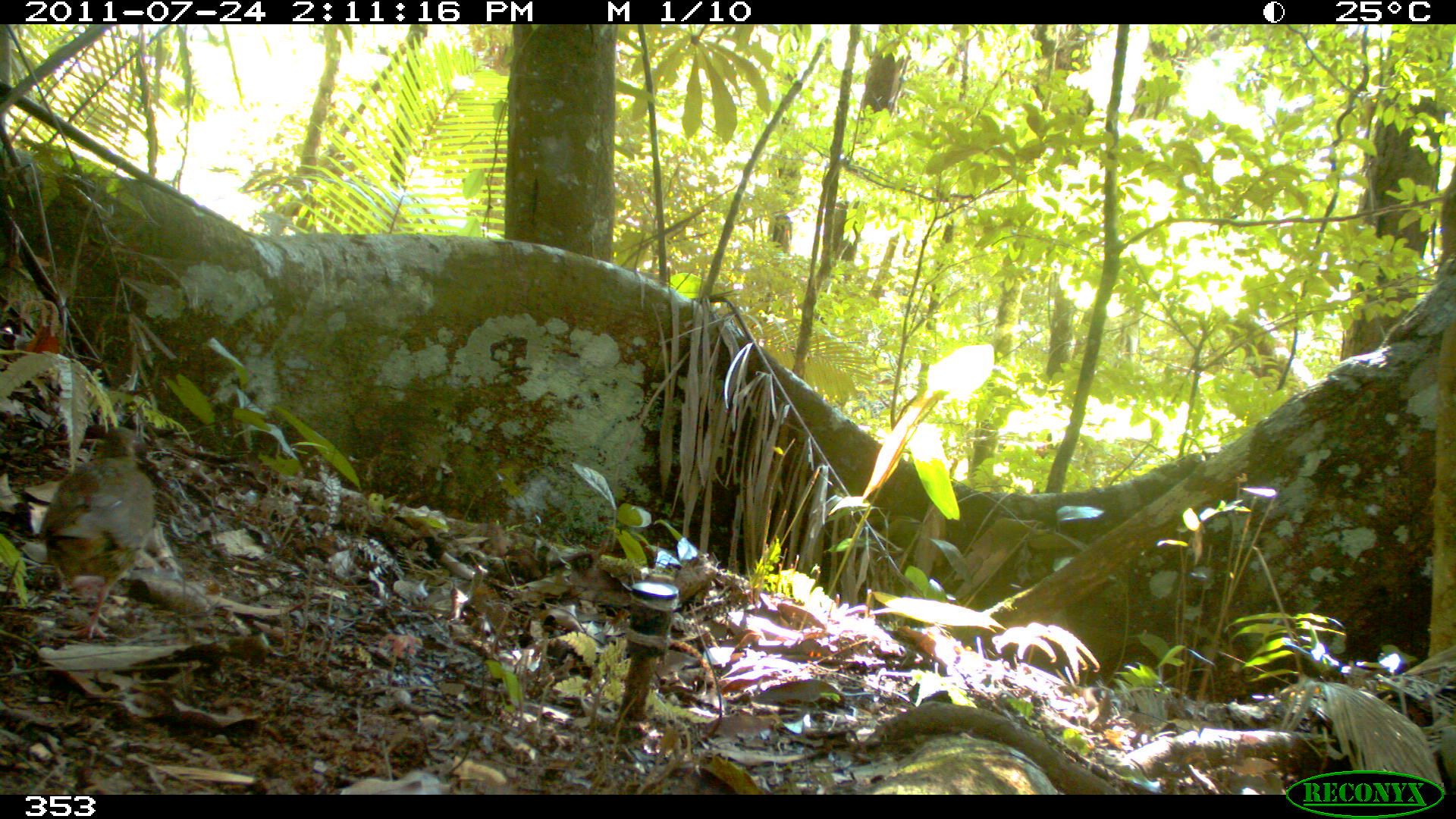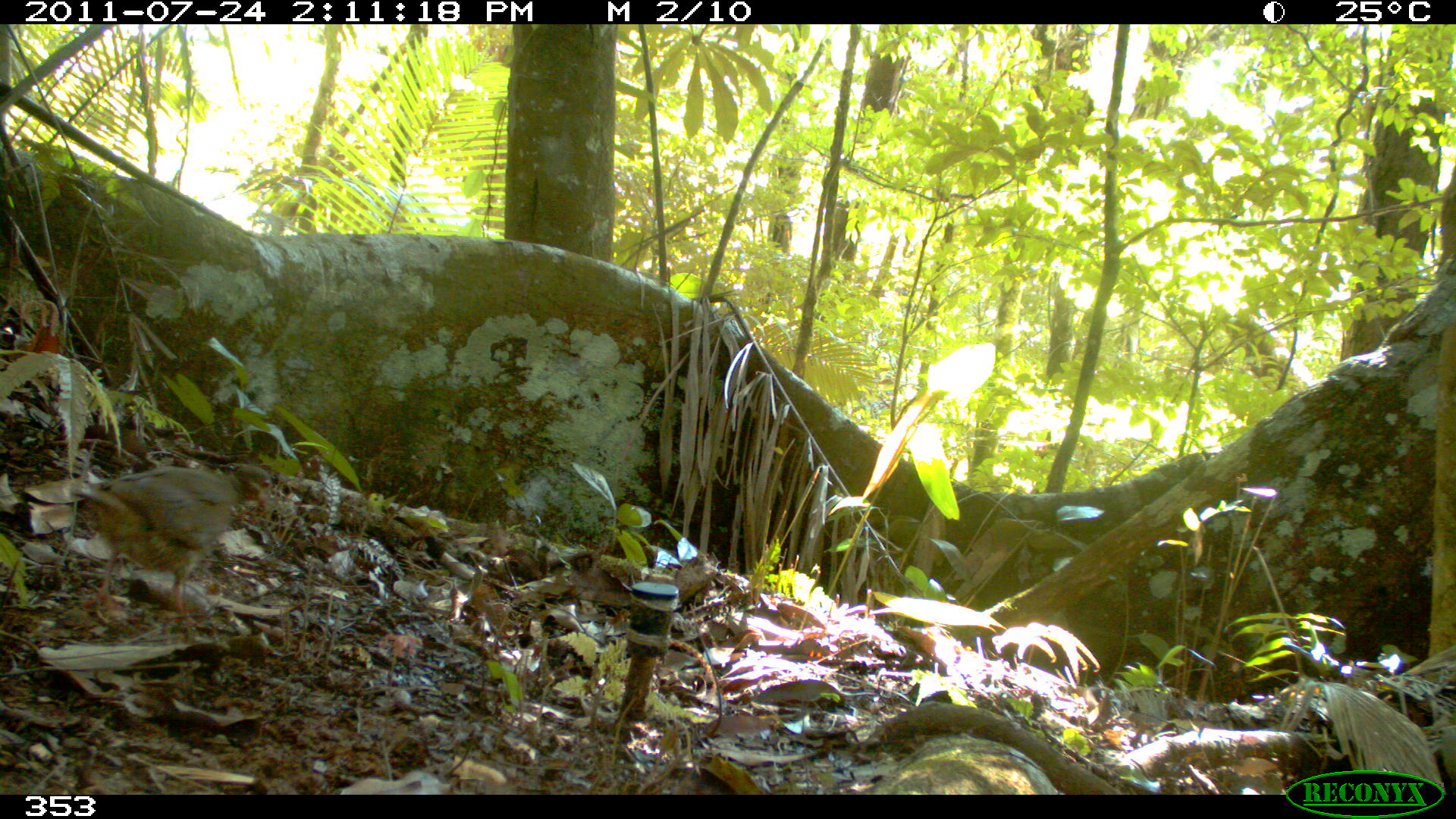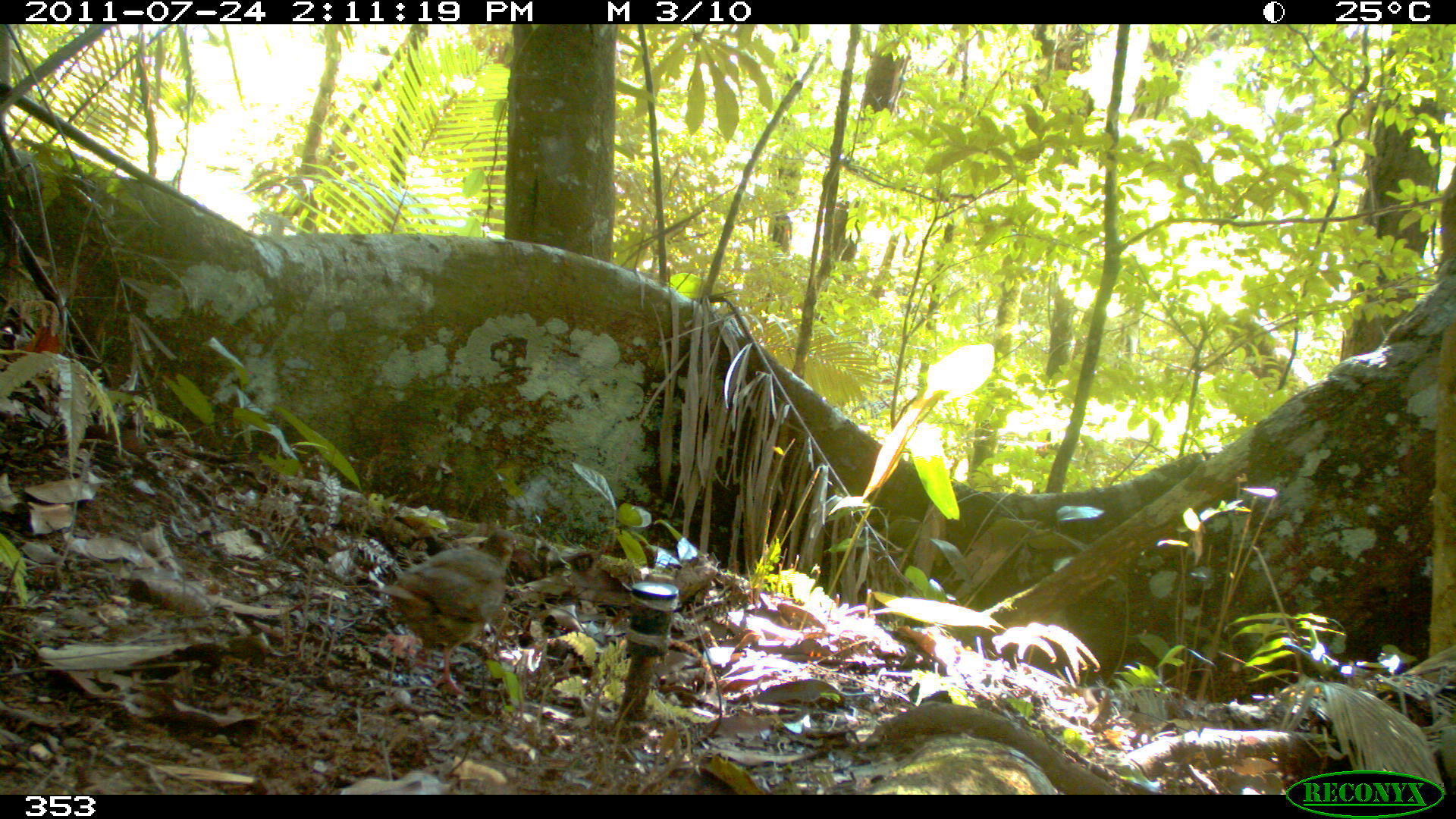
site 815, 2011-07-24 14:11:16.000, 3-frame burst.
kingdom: Animalia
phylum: Chordata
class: Aves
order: Columbiformes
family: Columbidae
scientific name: Columbidae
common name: dove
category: paloma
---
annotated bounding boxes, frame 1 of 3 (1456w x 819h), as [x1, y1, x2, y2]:
paloma: [43, 428, 155, 636]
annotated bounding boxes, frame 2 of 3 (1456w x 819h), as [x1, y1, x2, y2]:
paloma: [73, 461, 275, 613]